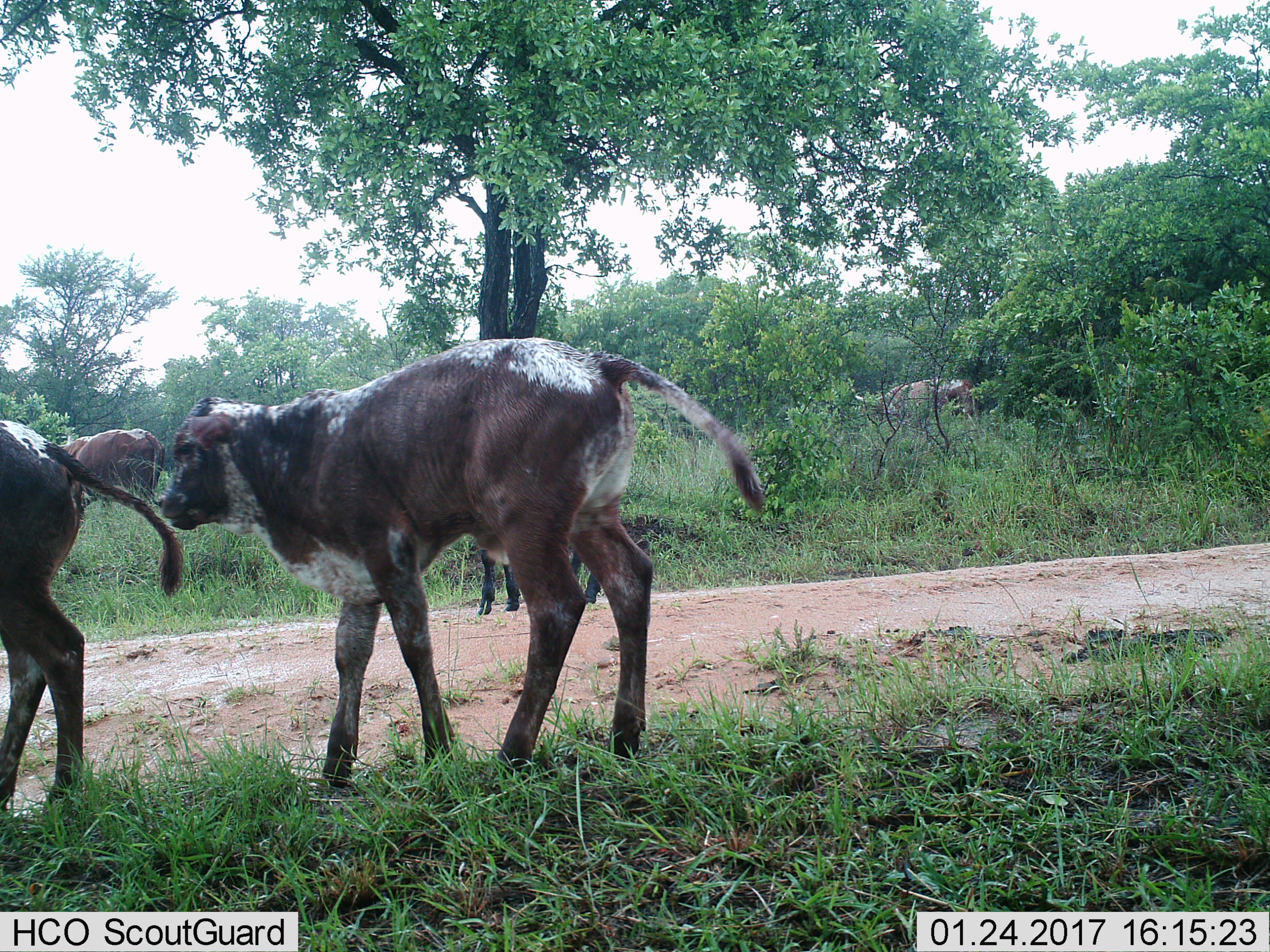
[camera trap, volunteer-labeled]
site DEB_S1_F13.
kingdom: Animalia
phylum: Chordata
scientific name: Vertebrata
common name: domestic animal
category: domesticanimal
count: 5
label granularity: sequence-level